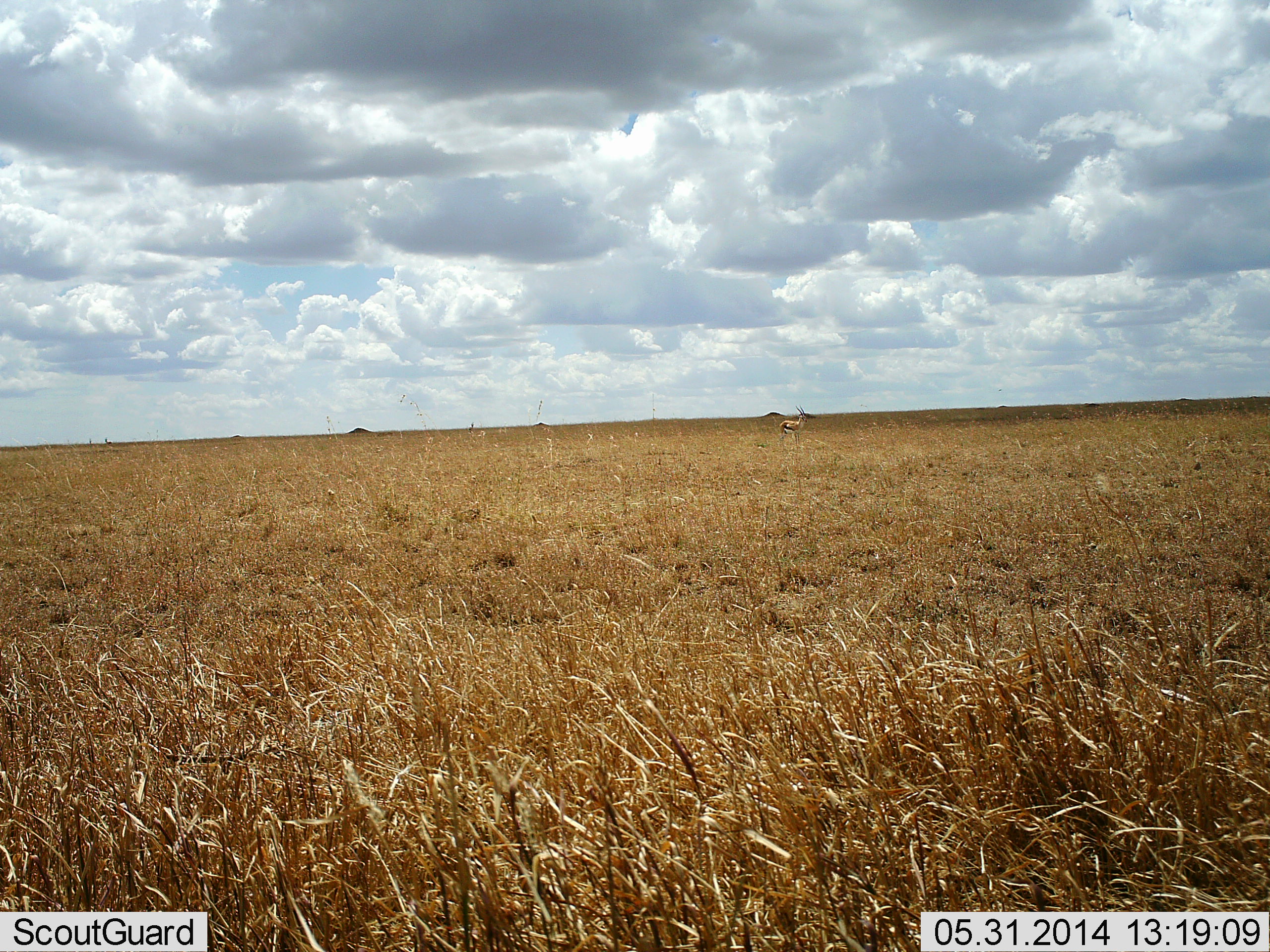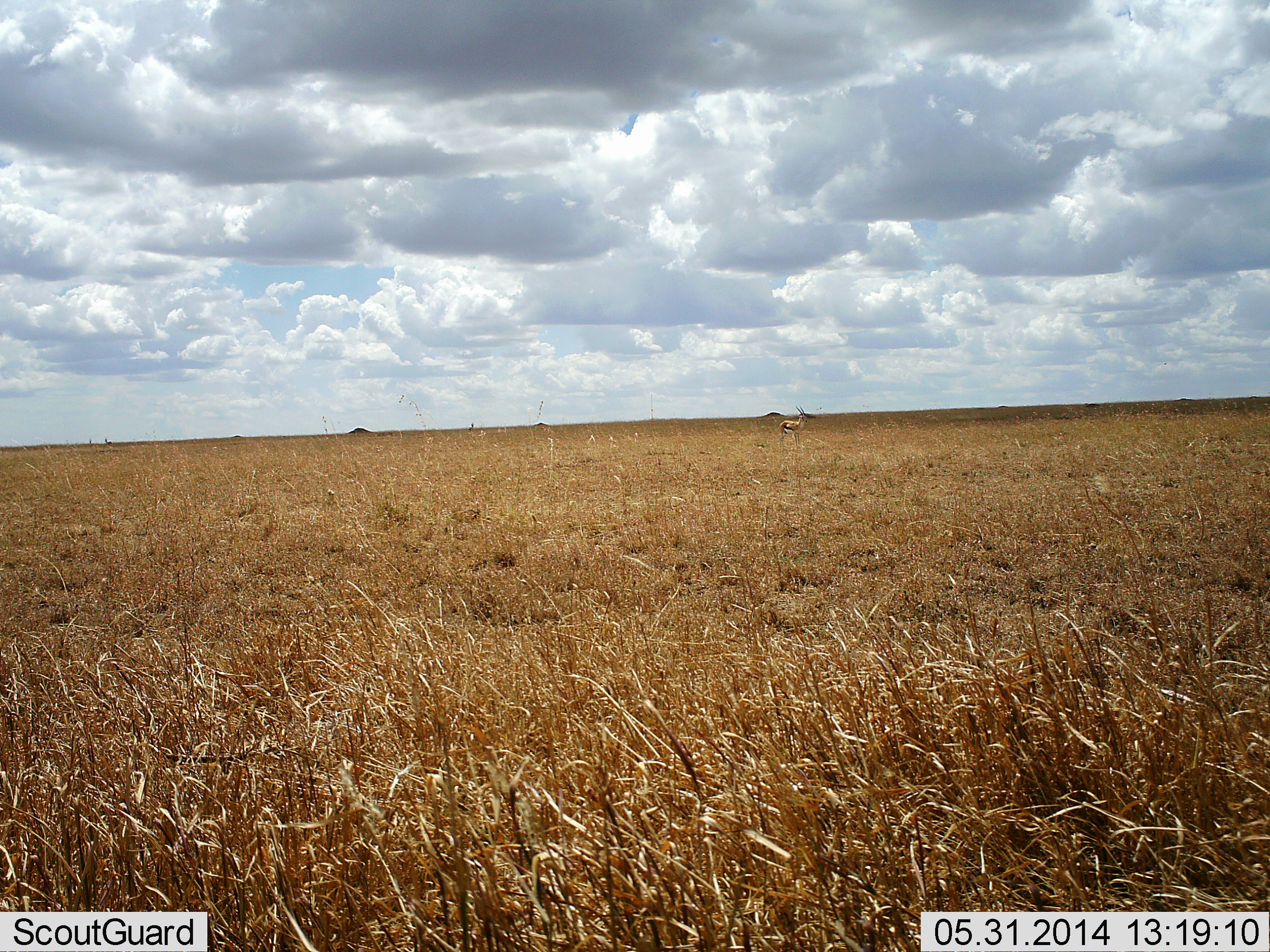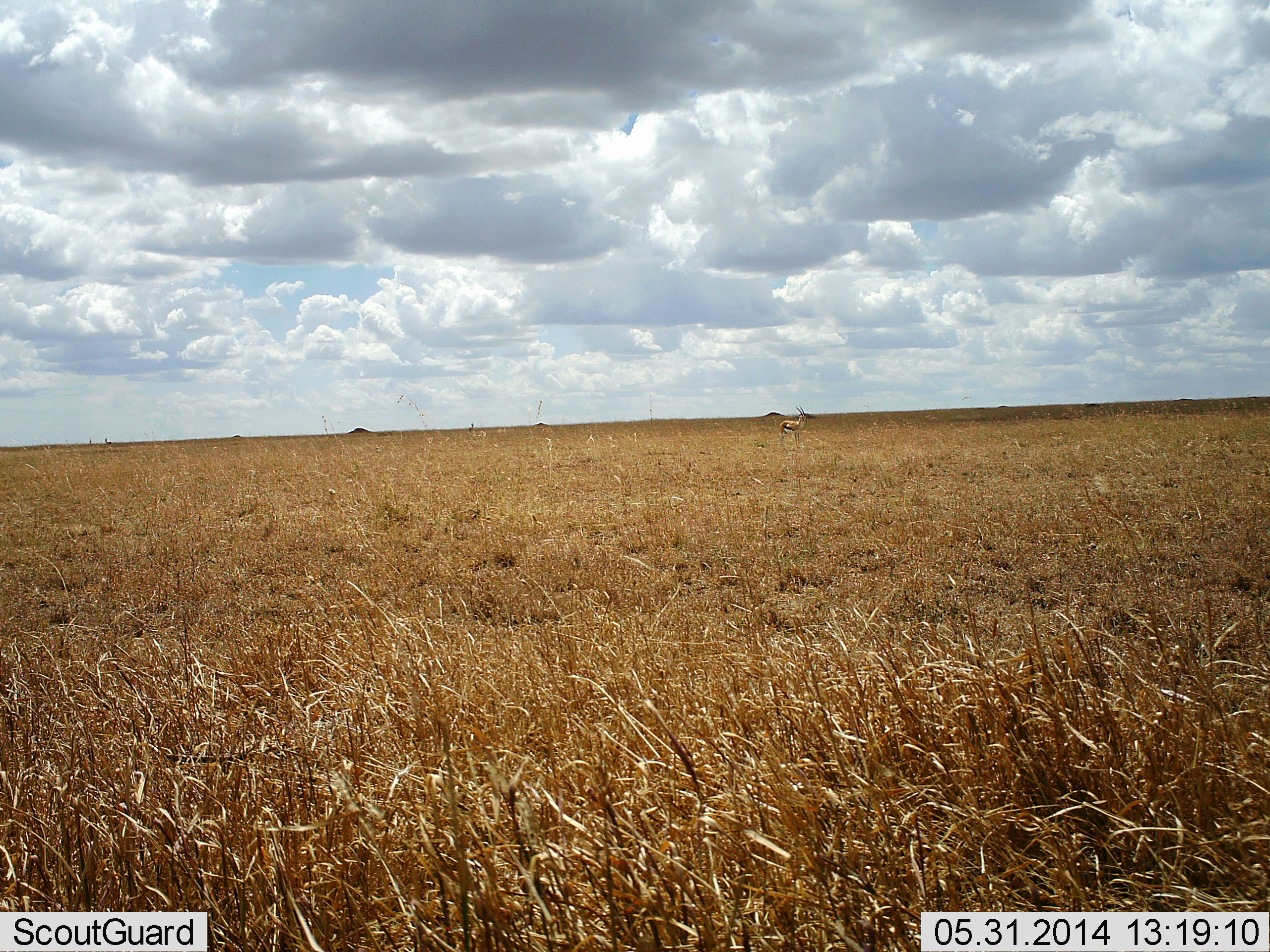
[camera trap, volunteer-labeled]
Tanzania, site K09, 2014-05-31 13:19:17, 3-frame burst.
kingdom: Animalia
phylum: Chordata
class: Mammalia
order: Artiodactyla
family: Bovidae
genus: Eudorcas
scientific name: Eudorcas thomsonii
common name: thomson's gazelle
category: gazellethomsons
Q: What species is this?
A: Gazellethomsons (thomson's gazelle) (Eudorcas thomsonii).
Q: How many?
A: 1.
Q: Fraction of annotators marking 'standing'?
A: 91%.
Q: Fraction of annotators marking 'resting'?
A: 0%.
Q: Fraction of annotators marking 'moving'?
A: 9%.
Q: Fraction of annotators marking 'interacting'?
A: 0%.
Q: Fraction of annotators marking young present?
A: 0%.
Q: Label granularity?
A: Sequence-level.